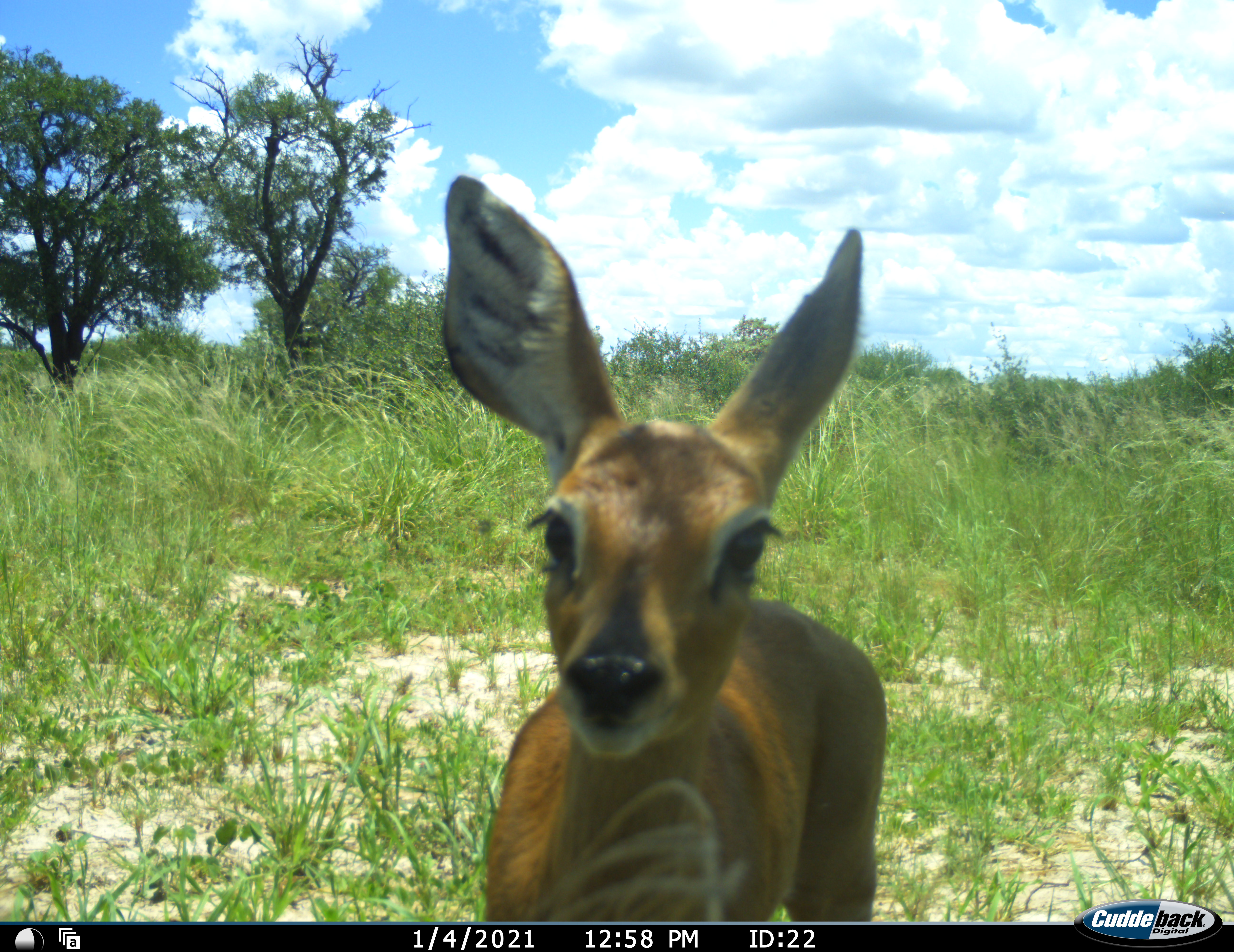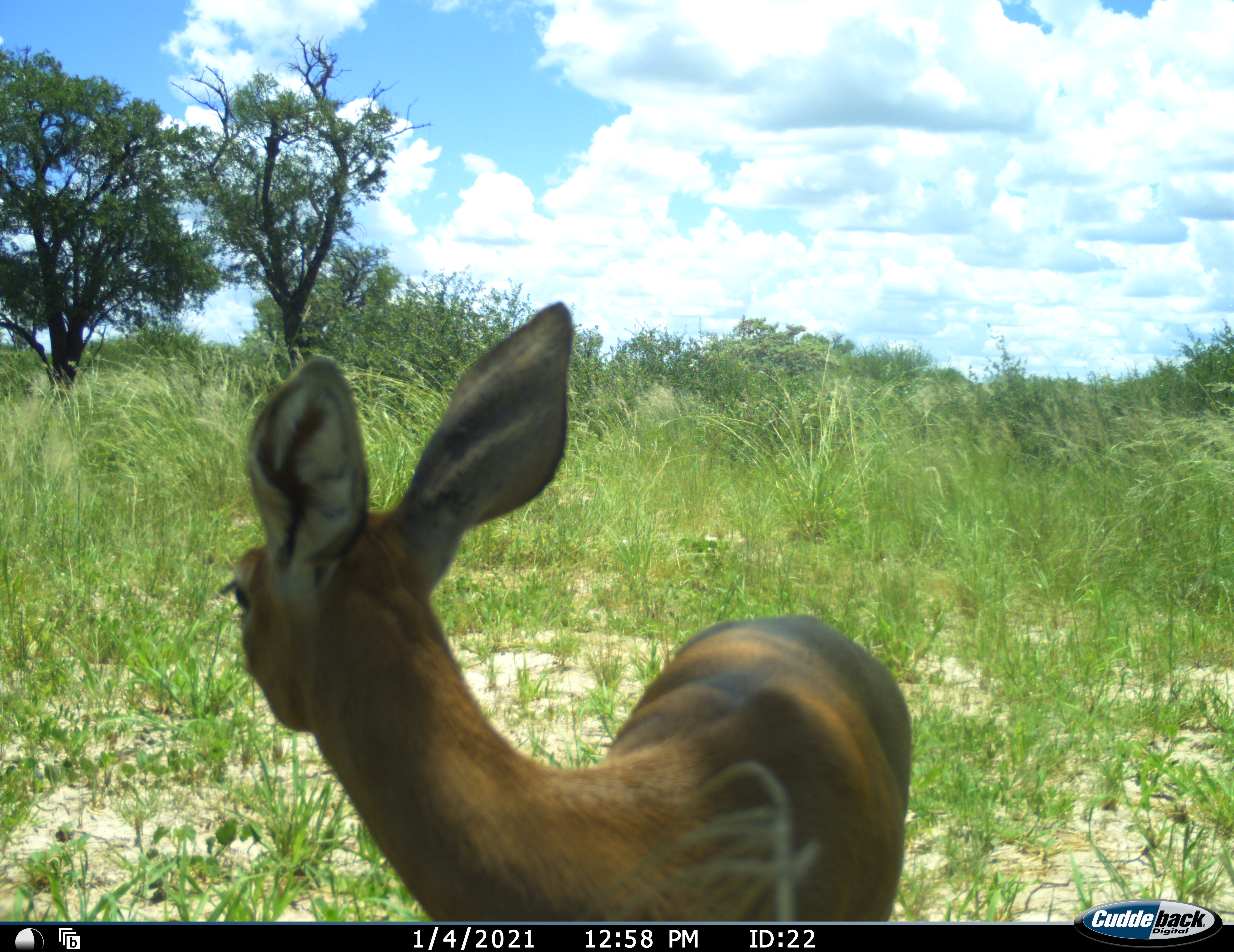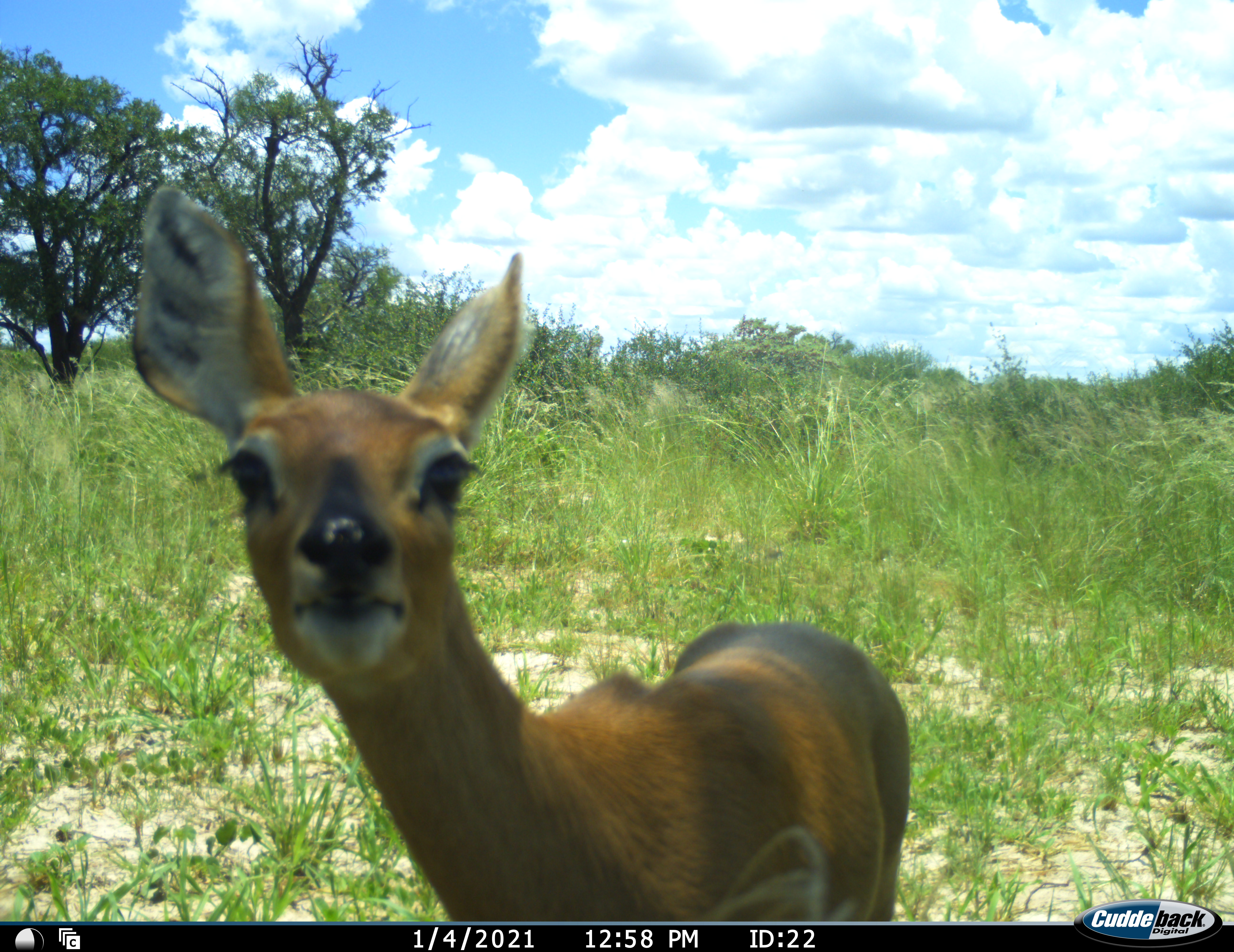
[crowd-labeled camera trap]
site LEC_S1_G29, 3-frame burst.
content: unidentified animal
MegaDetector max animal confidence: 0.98